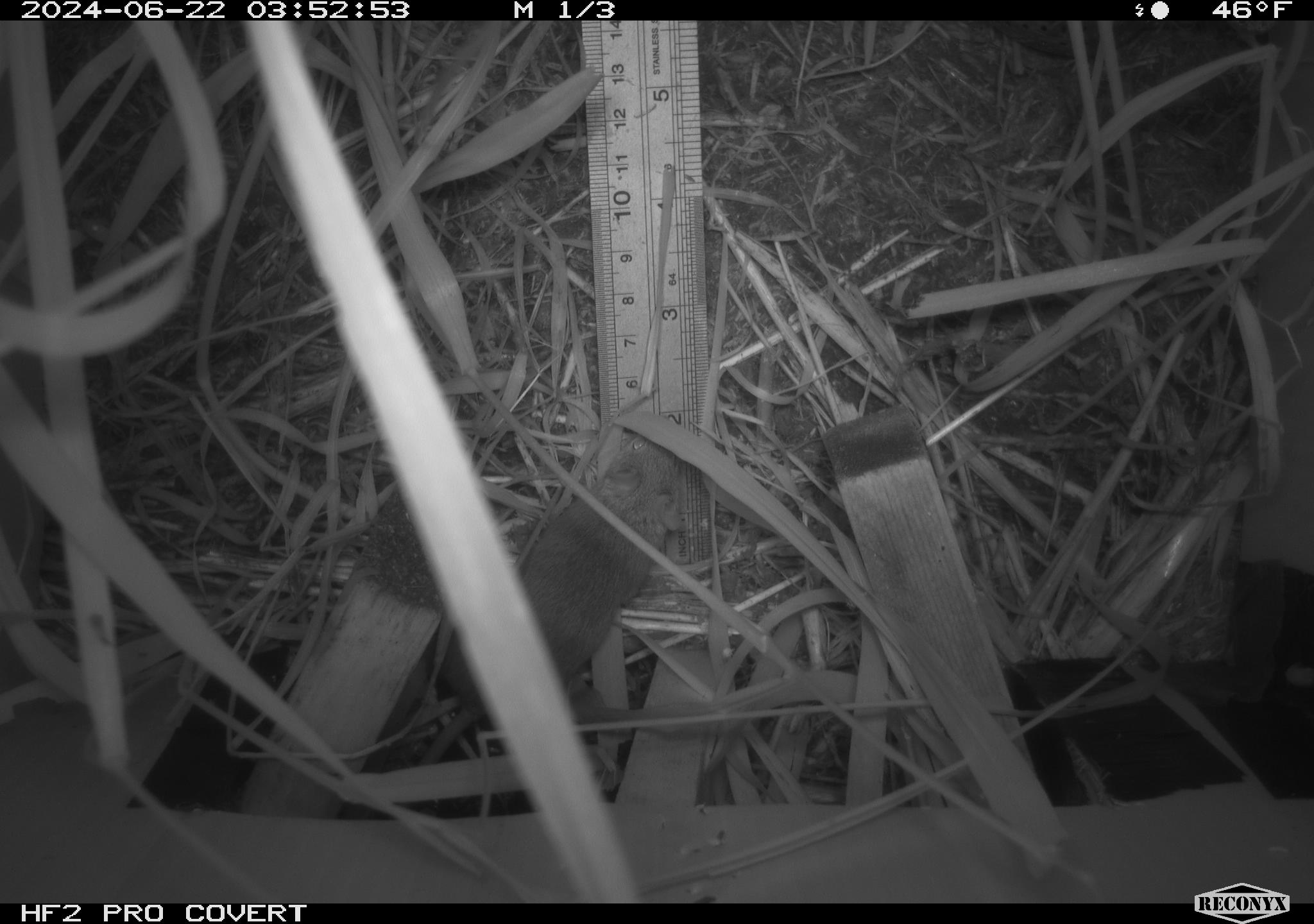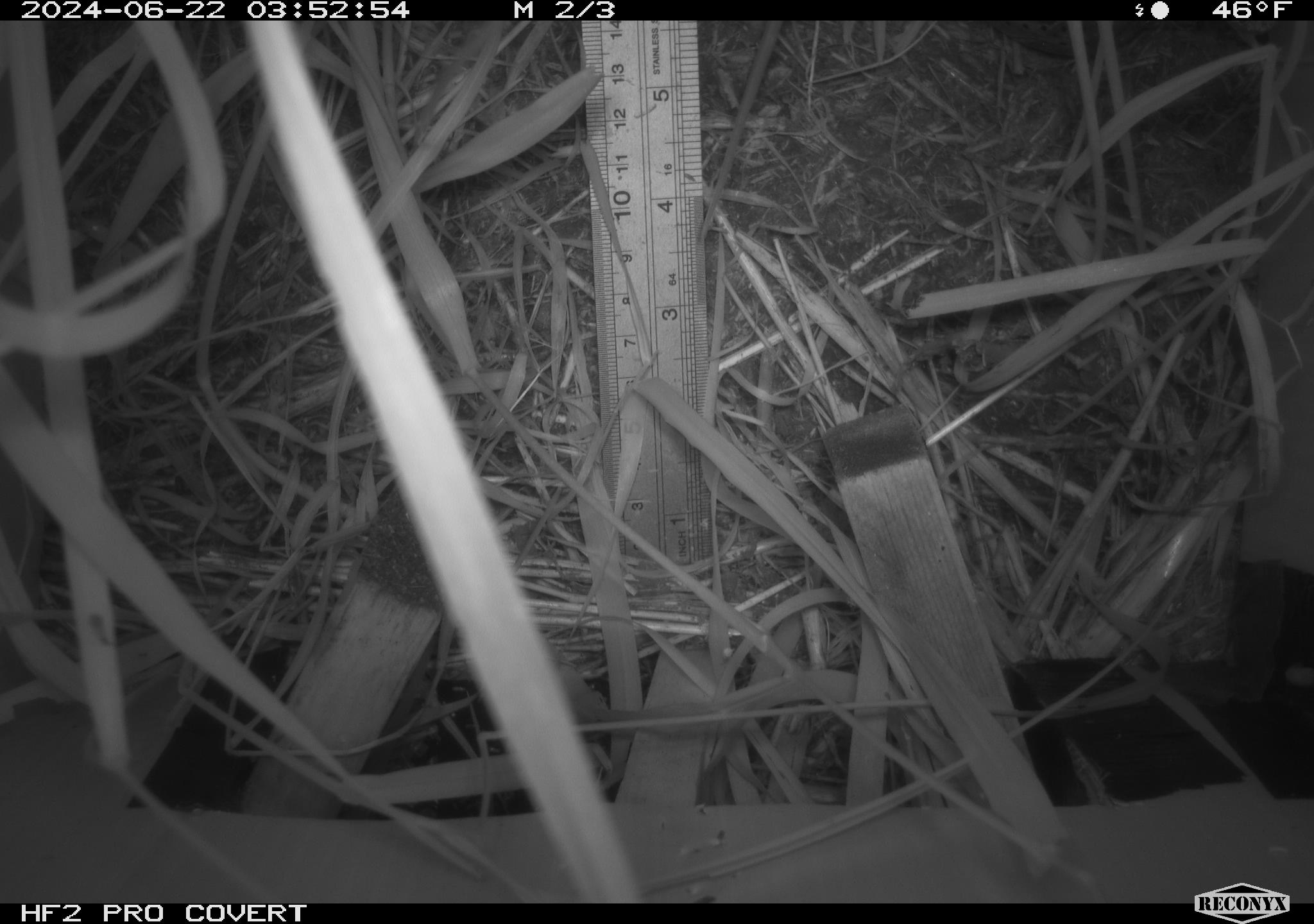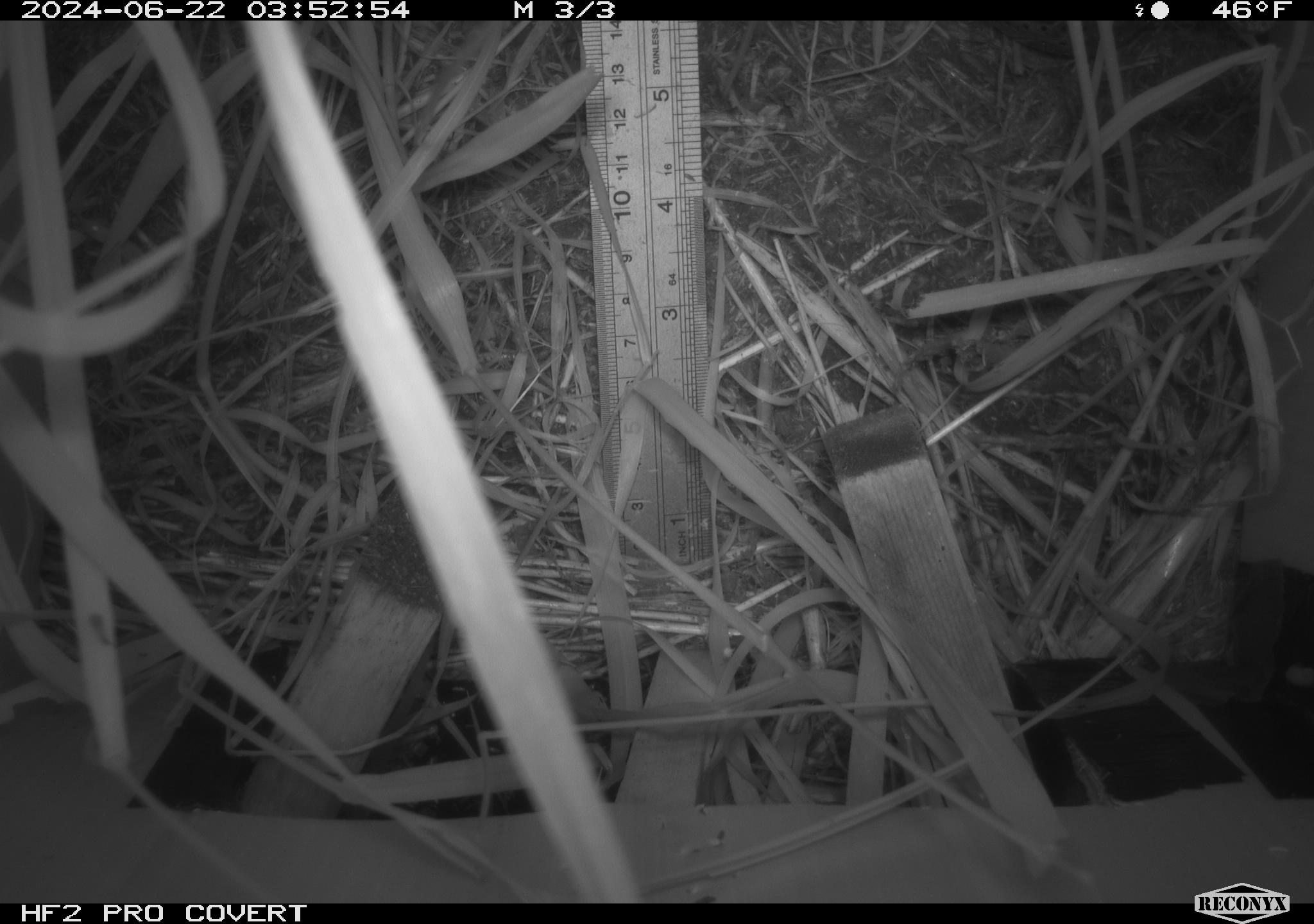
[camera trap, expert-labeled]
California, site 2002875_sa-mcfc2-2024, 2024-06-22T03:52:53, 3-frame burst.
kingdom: Animalia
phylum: Chordata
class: Mammalia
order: Rodentia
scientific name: Rodentia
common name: rodent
Rodent (Rodentia).